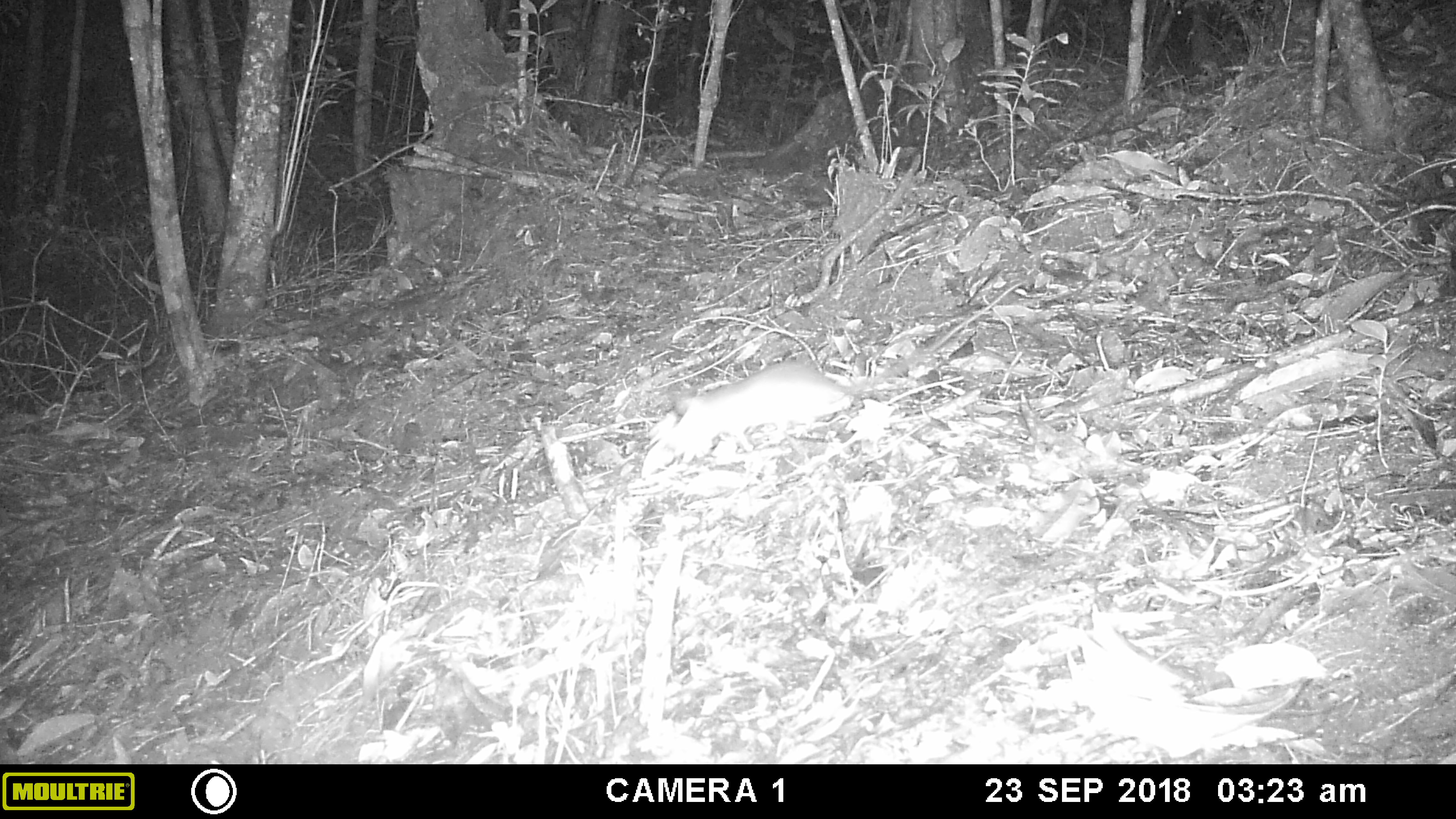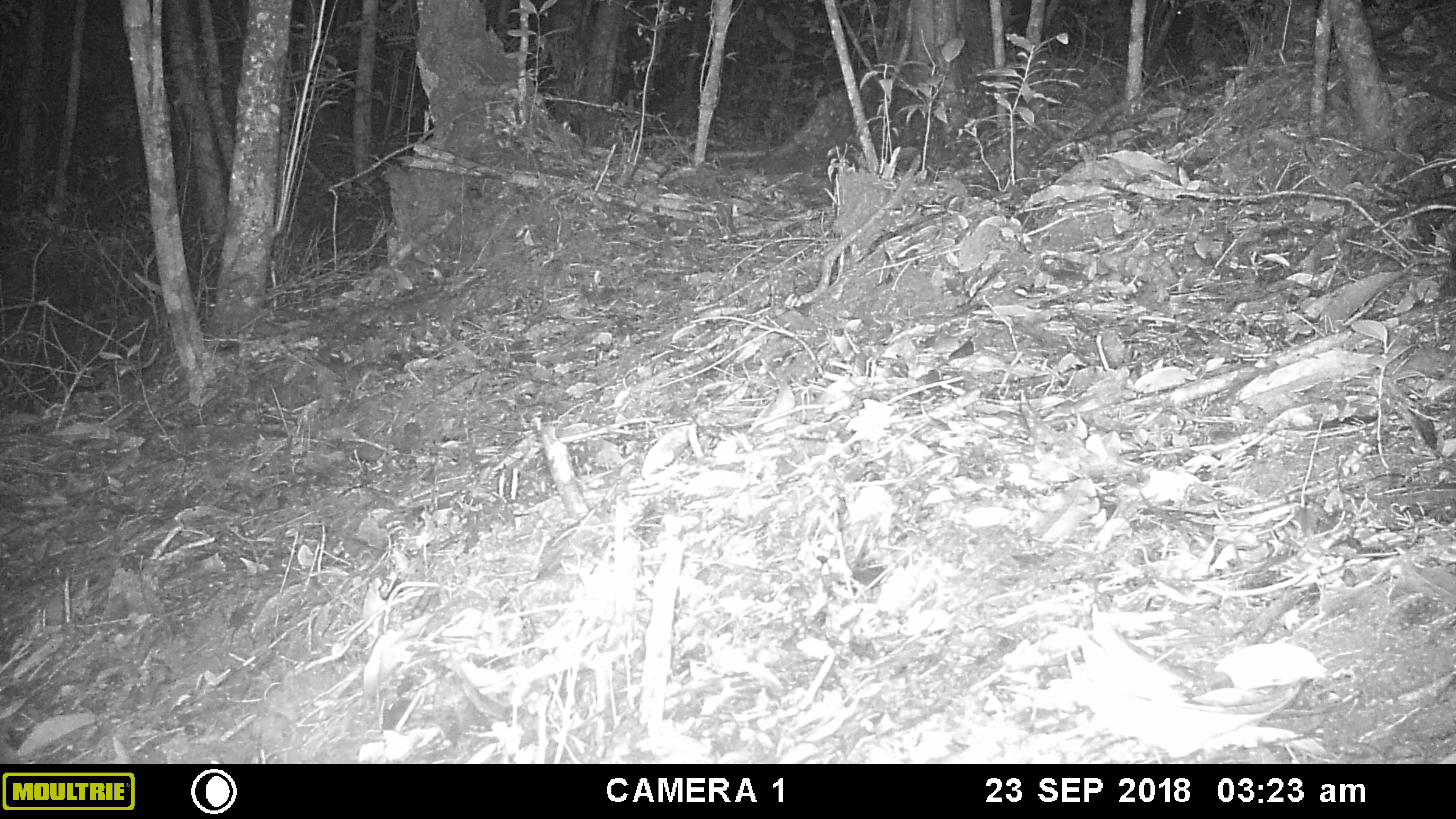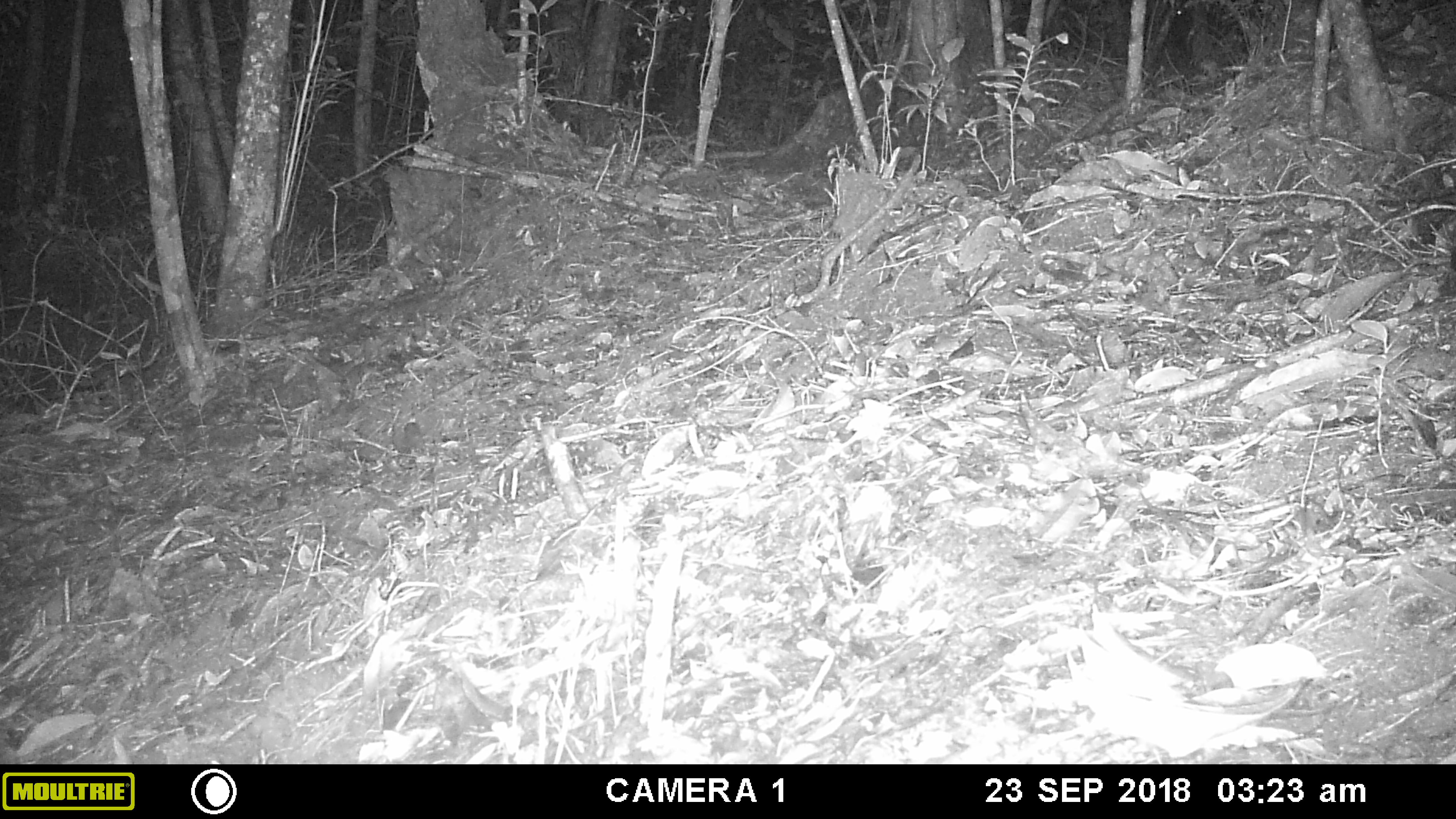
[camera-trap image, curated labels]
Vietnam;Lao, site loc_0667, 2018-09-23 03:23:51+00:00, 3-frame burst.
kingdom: Animalia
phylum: Chordata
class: Mammalia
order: Rodentia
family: Muridae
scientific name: Muridae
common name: old-world mice and rats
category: unidentified murid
Unidentified murid (old-world mice and rats) (Muridae). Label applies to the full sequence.